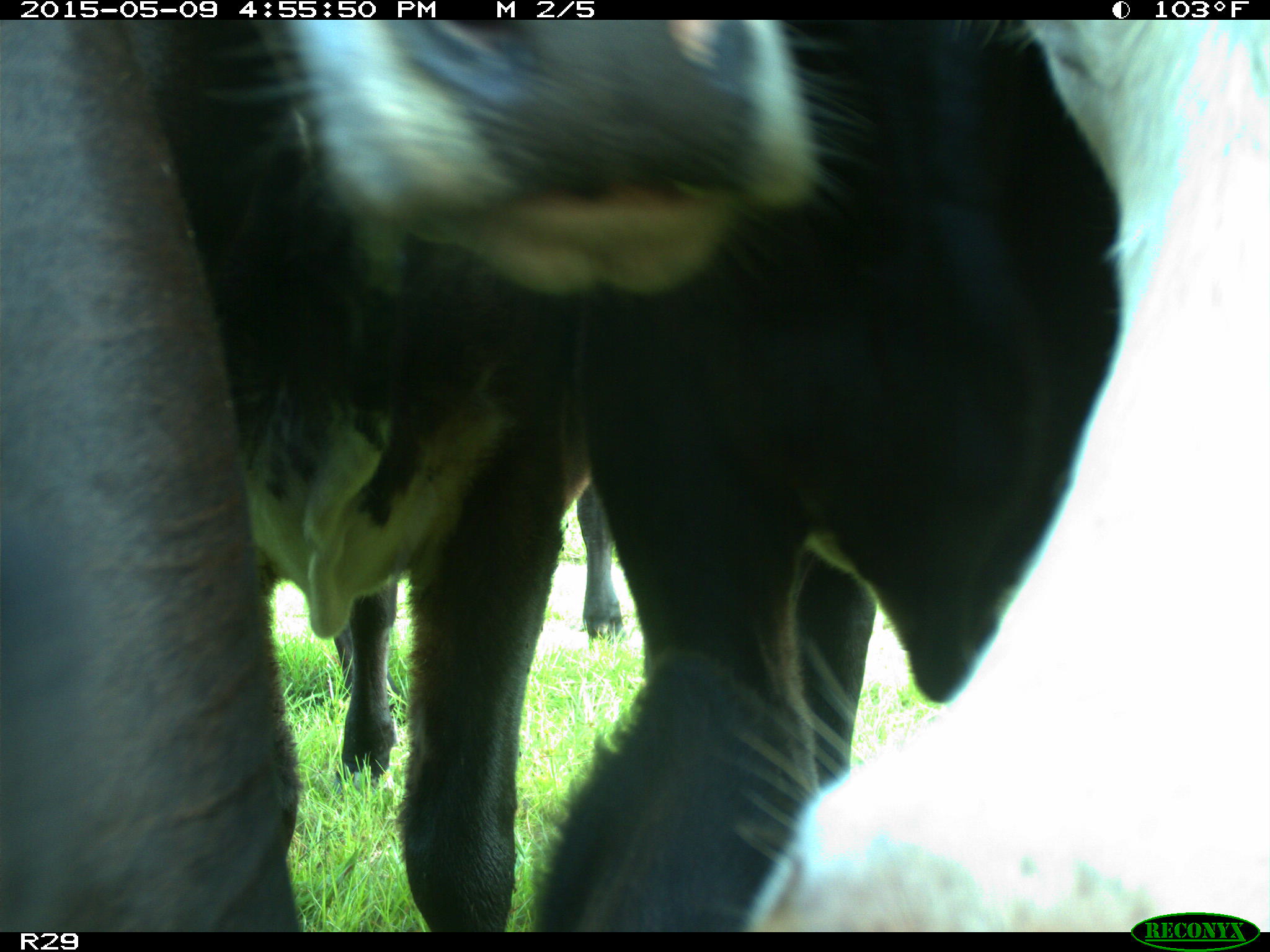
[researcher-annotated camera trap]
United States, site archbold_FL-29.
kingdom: Animalia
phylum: Chordata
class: Mammalia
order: Artiodactyla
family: Bovidae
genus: Bos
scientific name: Bos taurus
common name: domestic cow